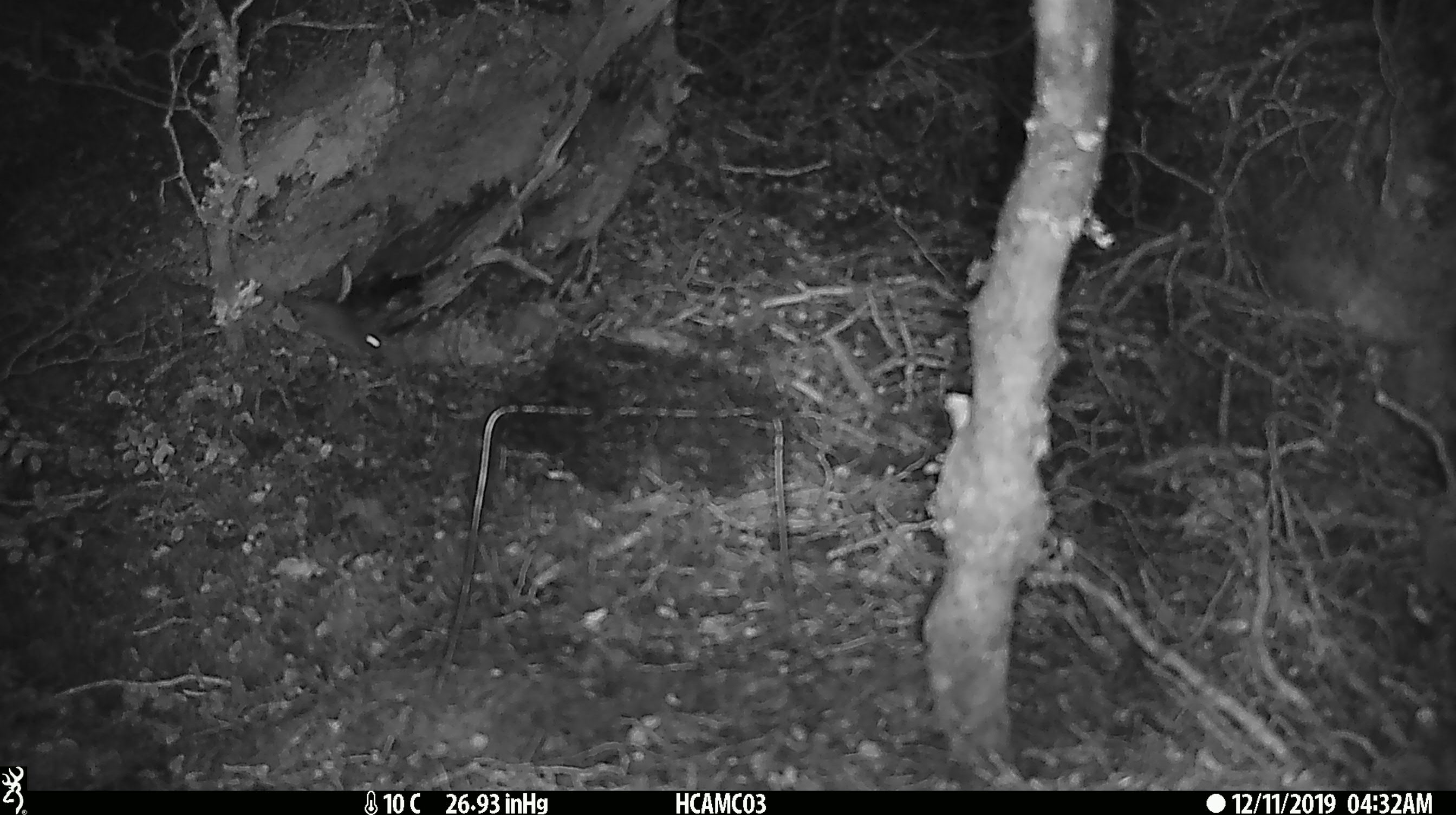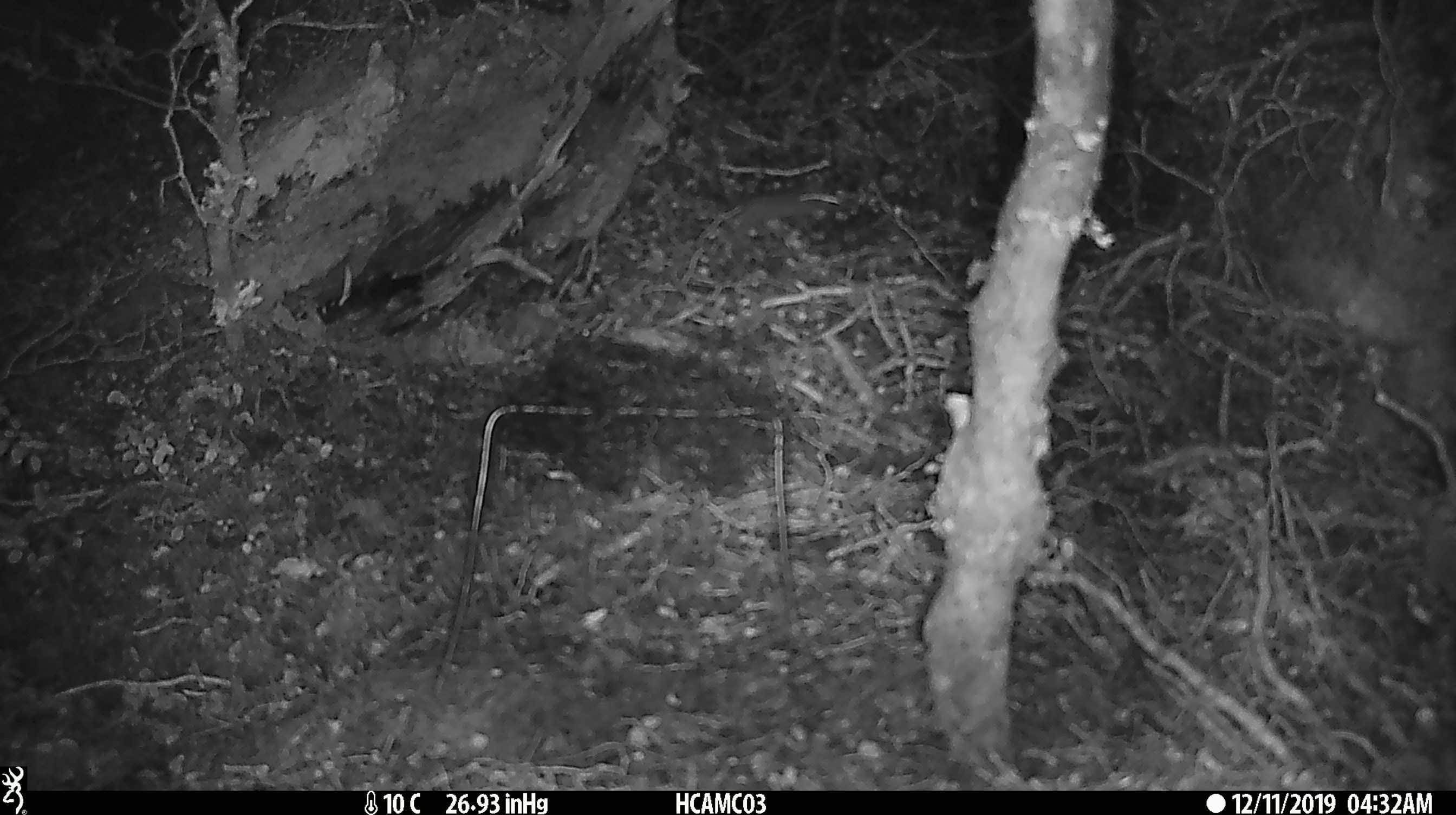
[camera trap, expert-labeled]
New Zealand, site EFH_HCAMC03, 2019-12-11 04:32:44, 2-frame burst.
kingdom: Animalia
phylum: Chordata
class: Mammalia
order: Rodentia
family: Muridae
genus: Mus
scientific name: Mus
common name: mouse